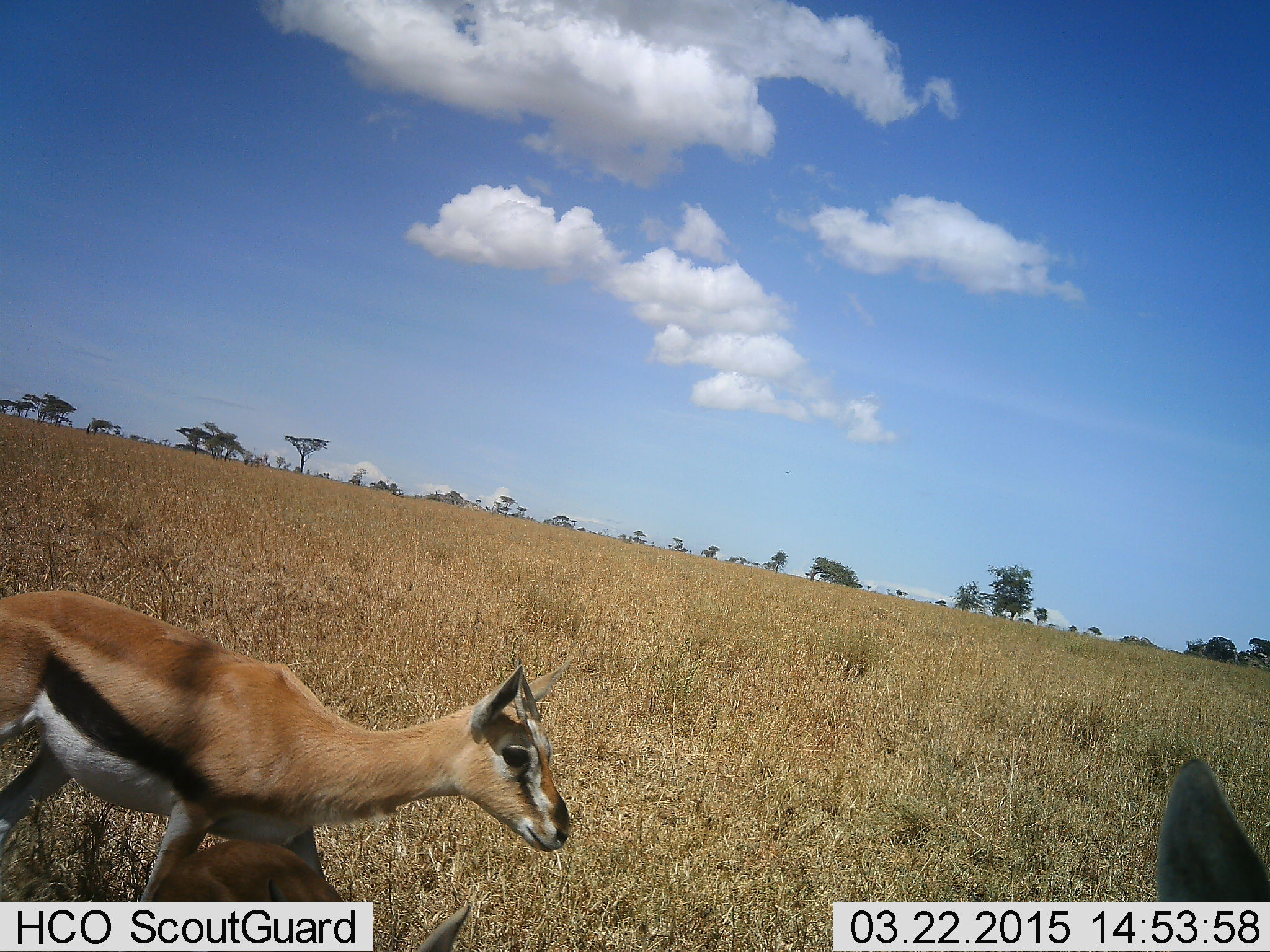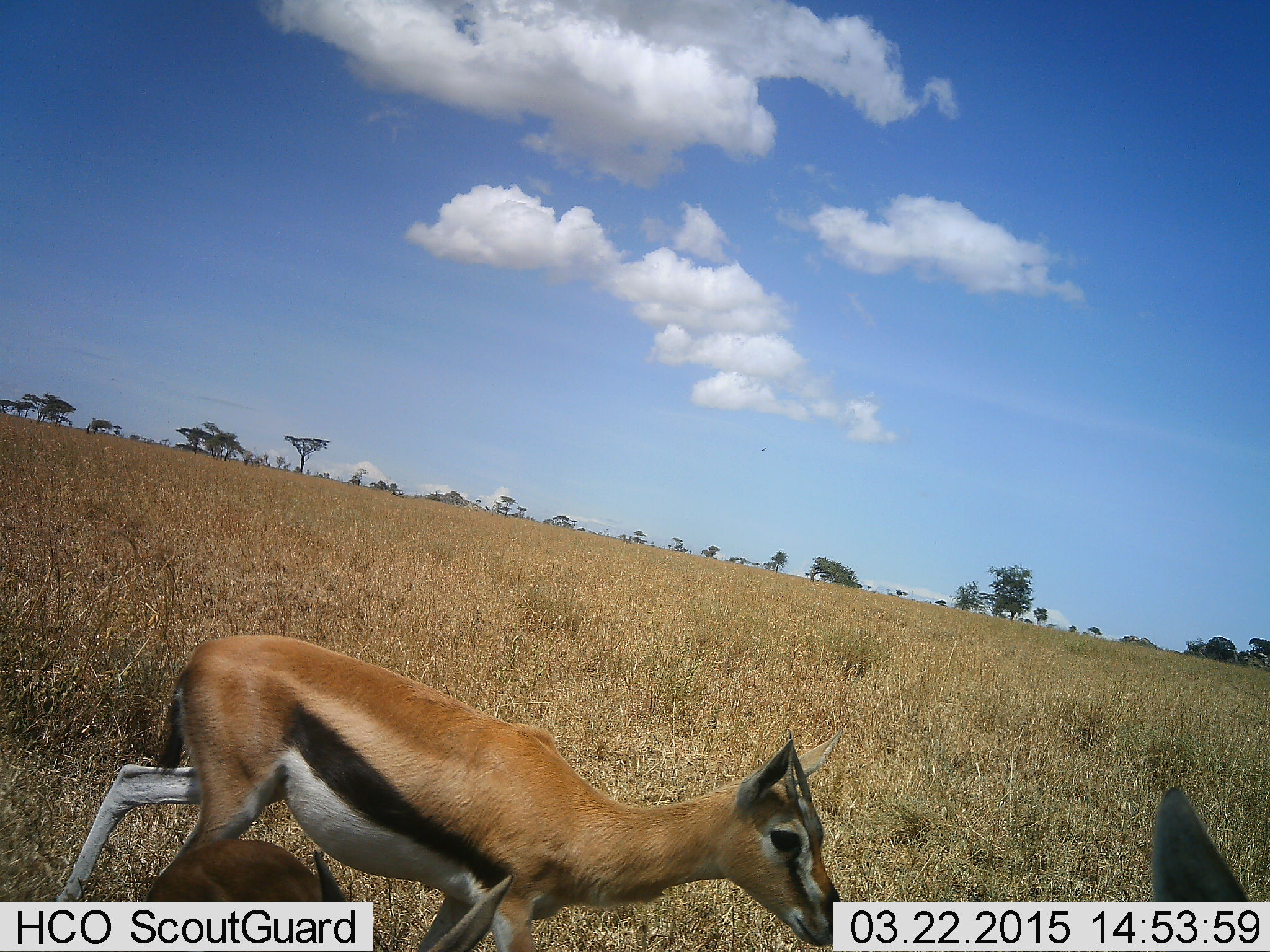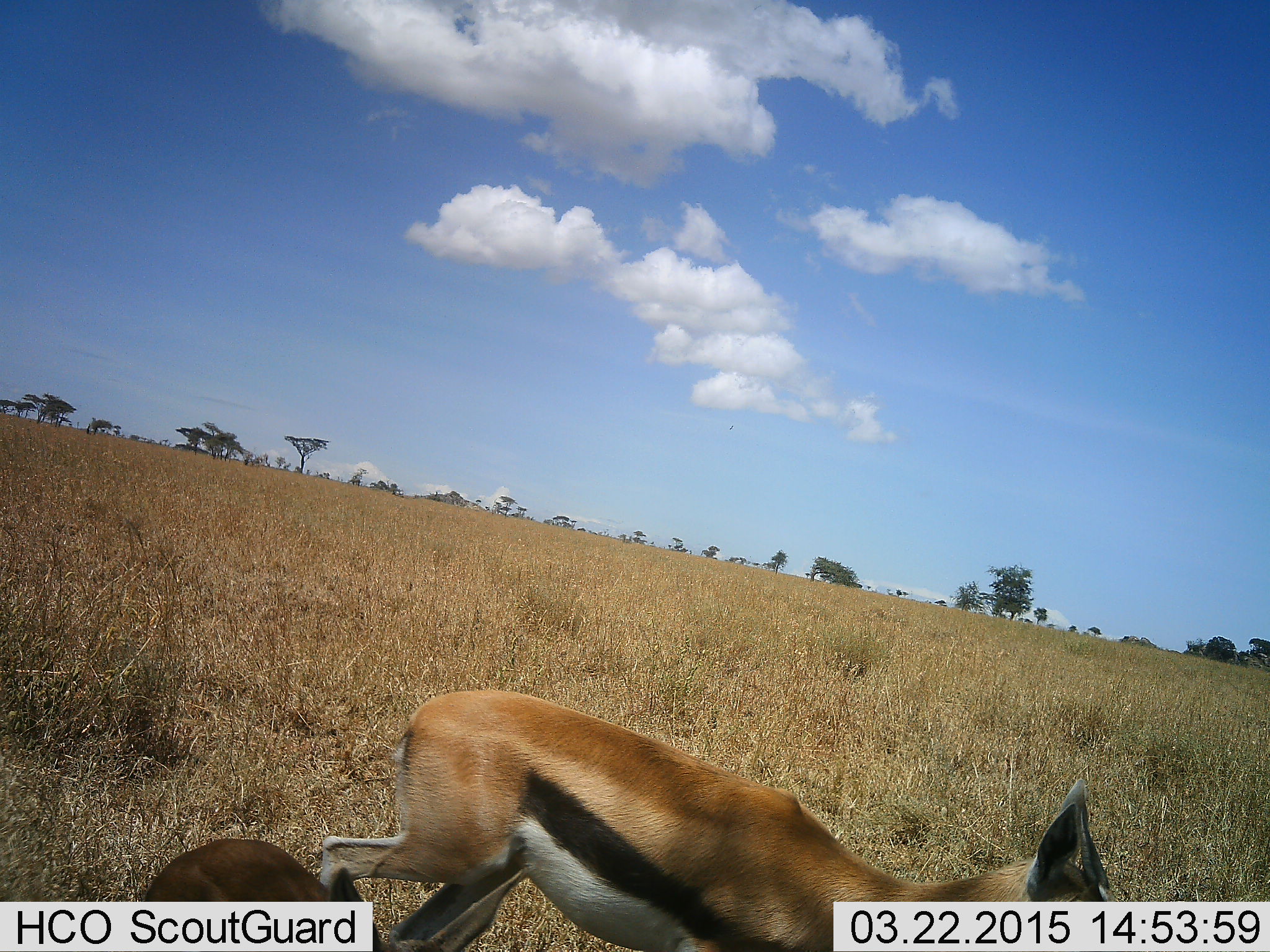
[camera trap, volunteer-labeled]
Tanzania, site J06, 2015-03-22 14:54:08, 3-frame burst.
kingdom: Animalia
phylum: Chordata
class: Mammalia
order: Artiodactyla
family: Bovidae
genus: Eudorcas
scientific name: Eudorcas thomsonii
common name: thomson's gazelle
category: gazellethomsons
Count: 2.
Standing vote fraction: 40%.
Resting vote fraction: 10%.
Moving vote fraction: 80%.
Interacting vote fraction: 10%.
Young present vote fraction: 50%.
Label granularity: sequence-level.